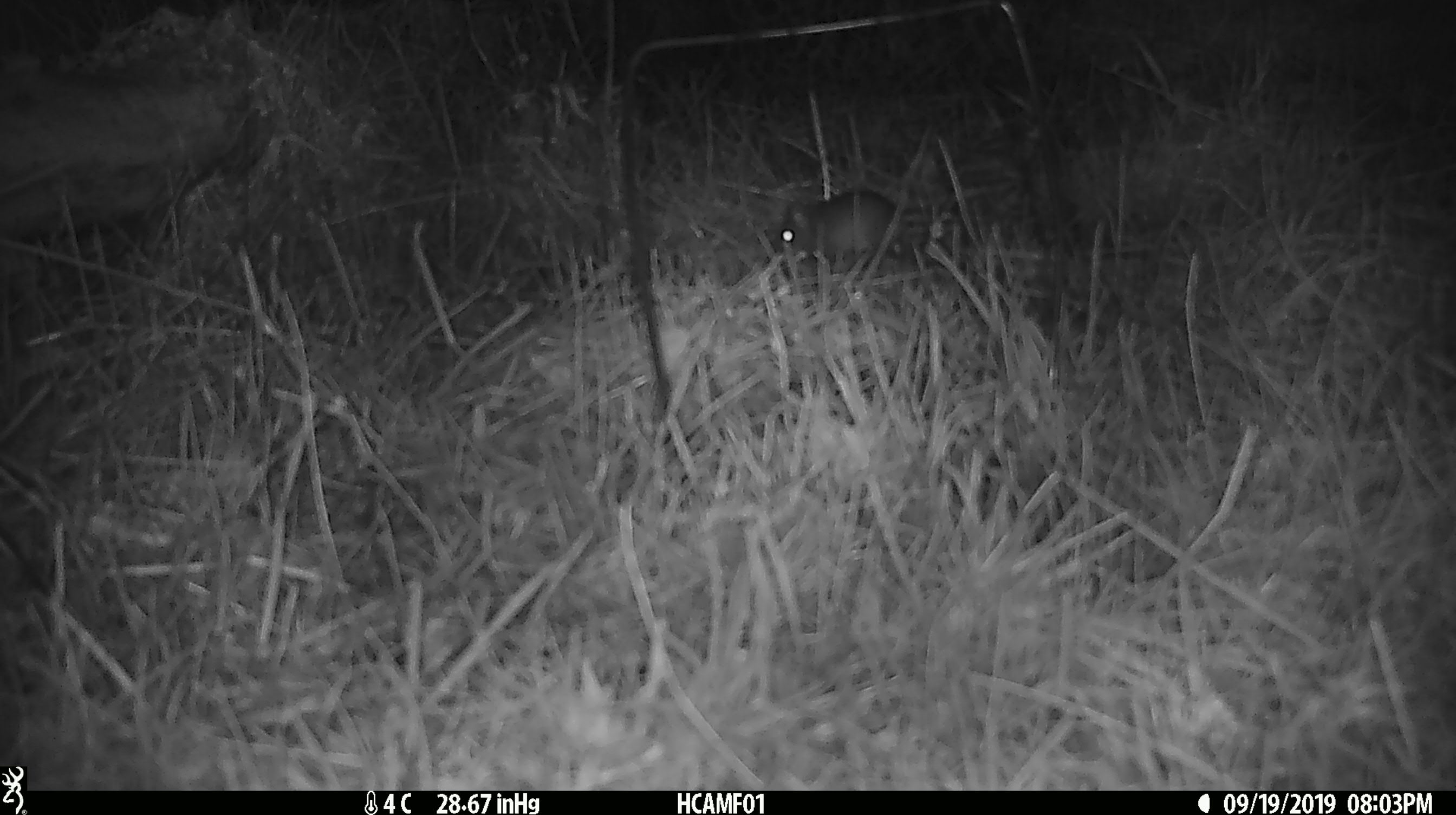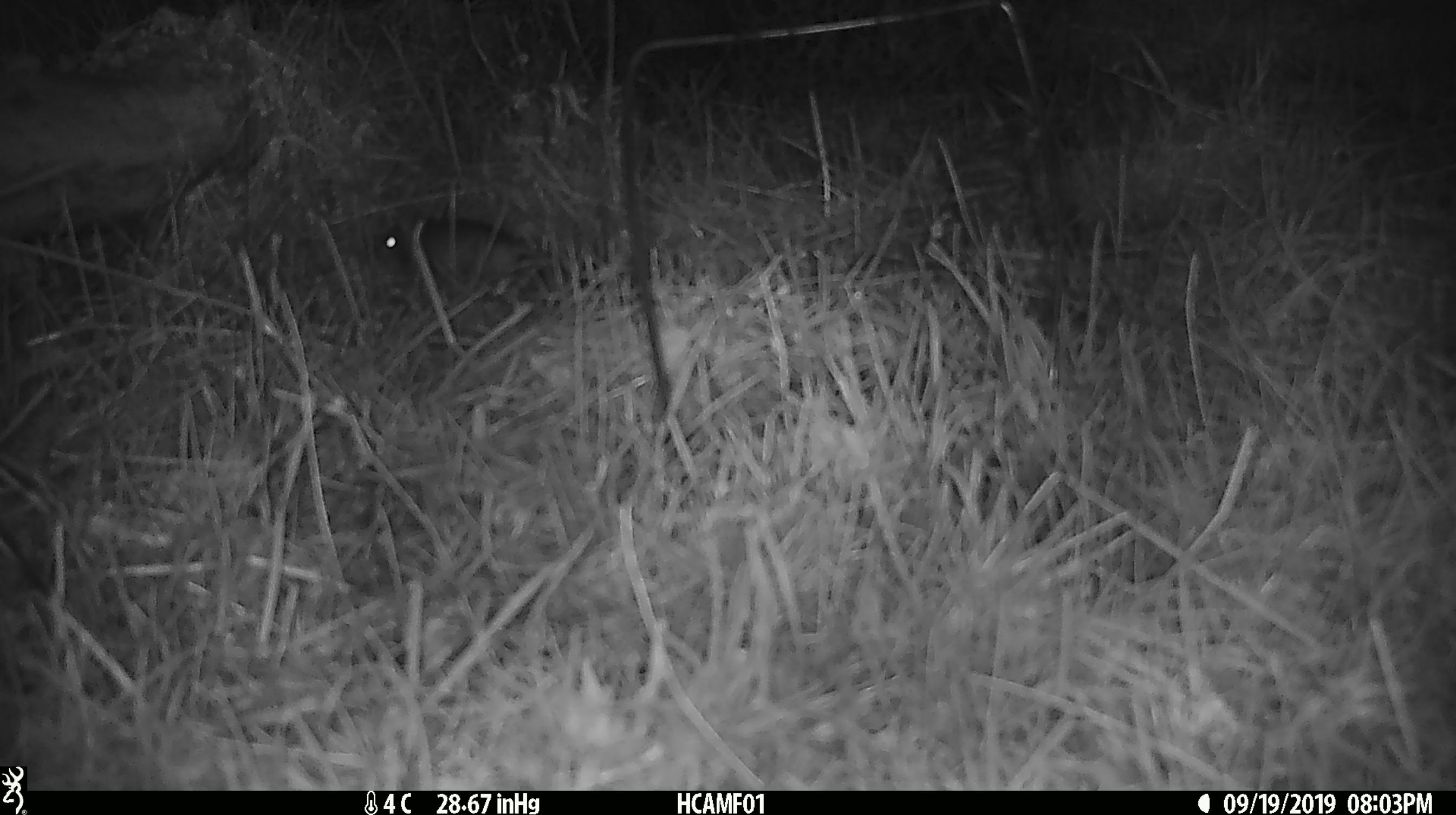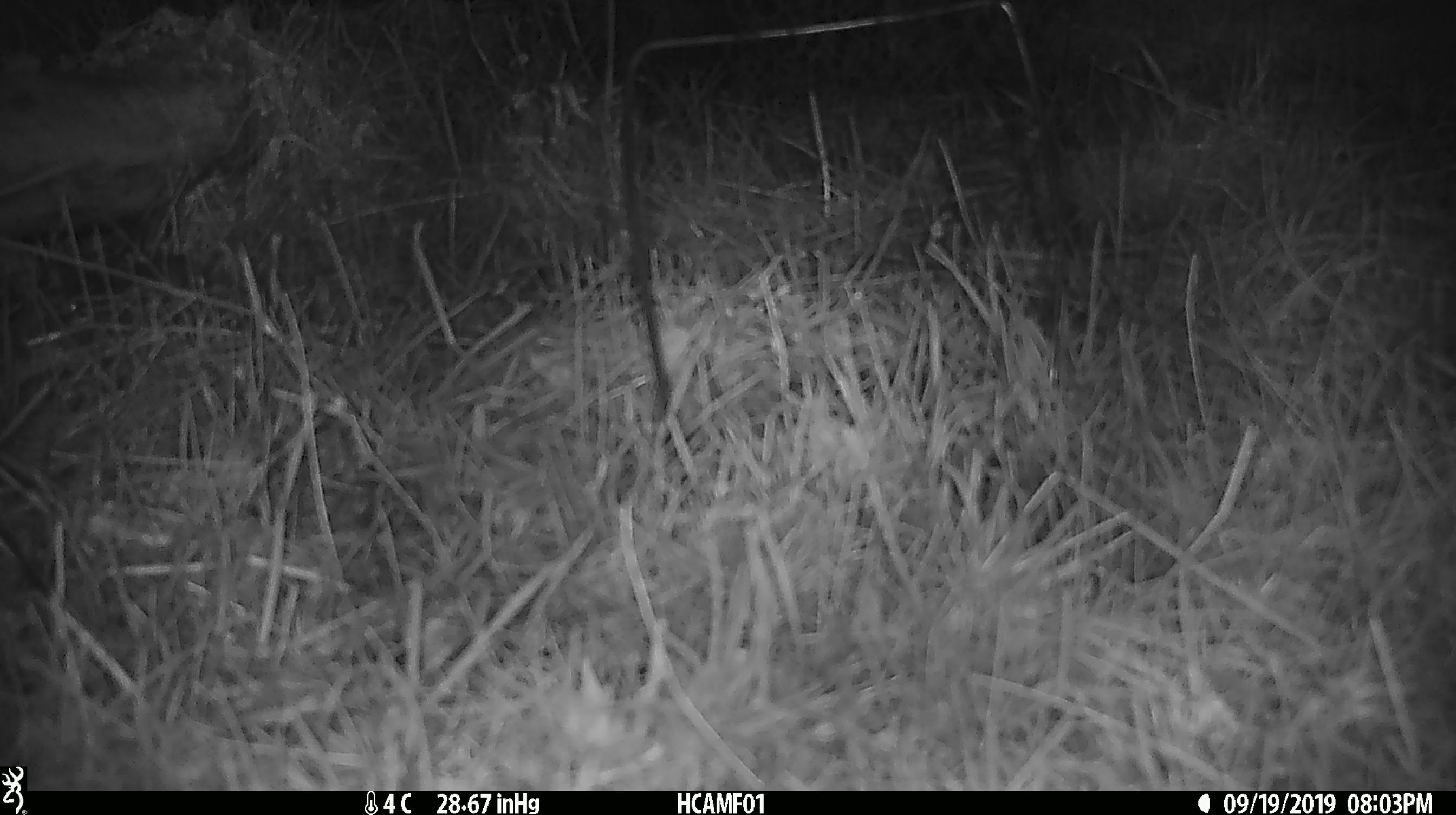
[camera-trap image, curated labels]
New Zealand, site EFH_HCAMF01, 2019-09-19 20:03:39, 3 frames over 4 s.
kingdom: Animalia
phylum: Chordata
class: Mammalia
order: Rodentia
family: Muridae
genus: Mus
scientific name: Mus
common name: mouse